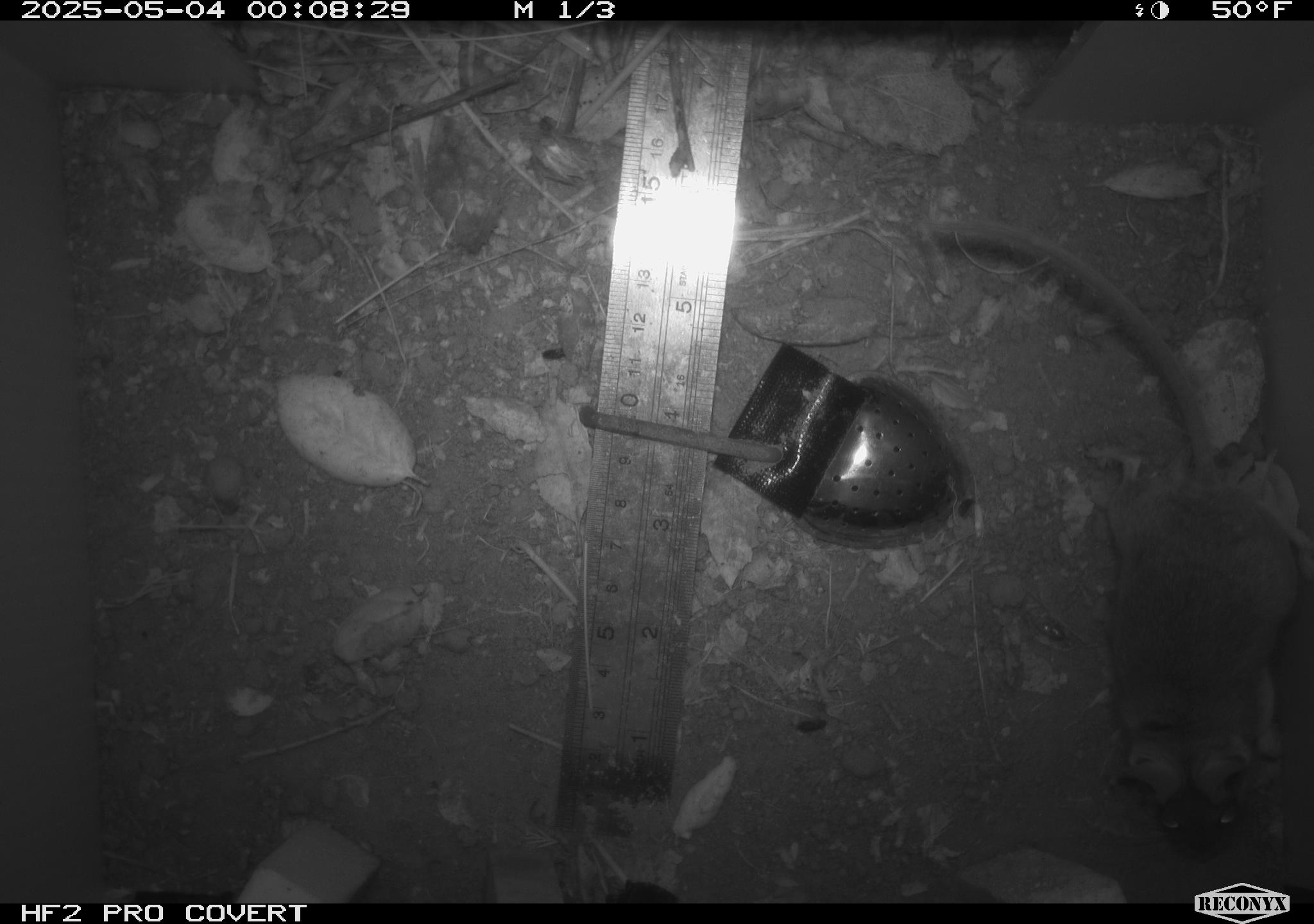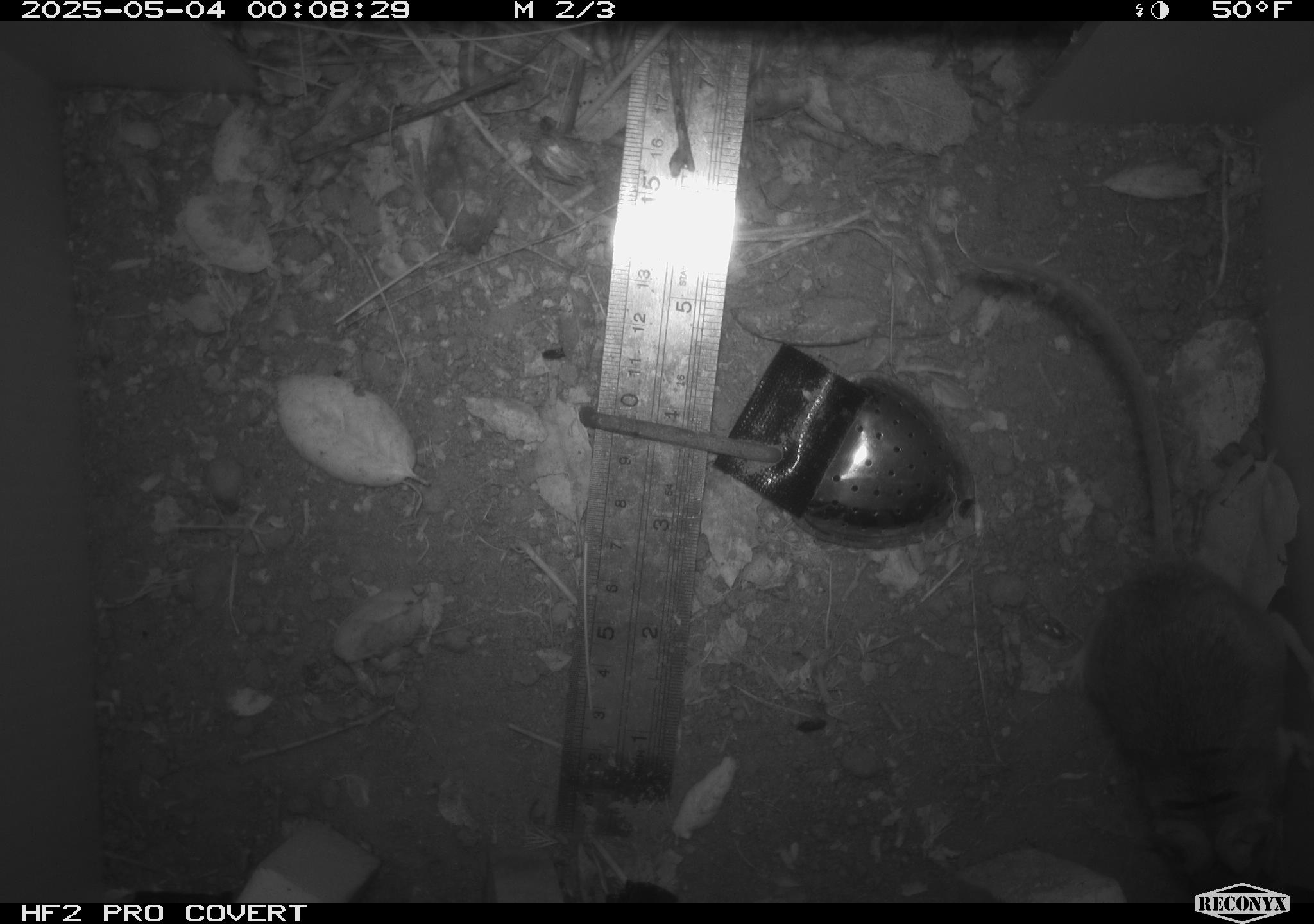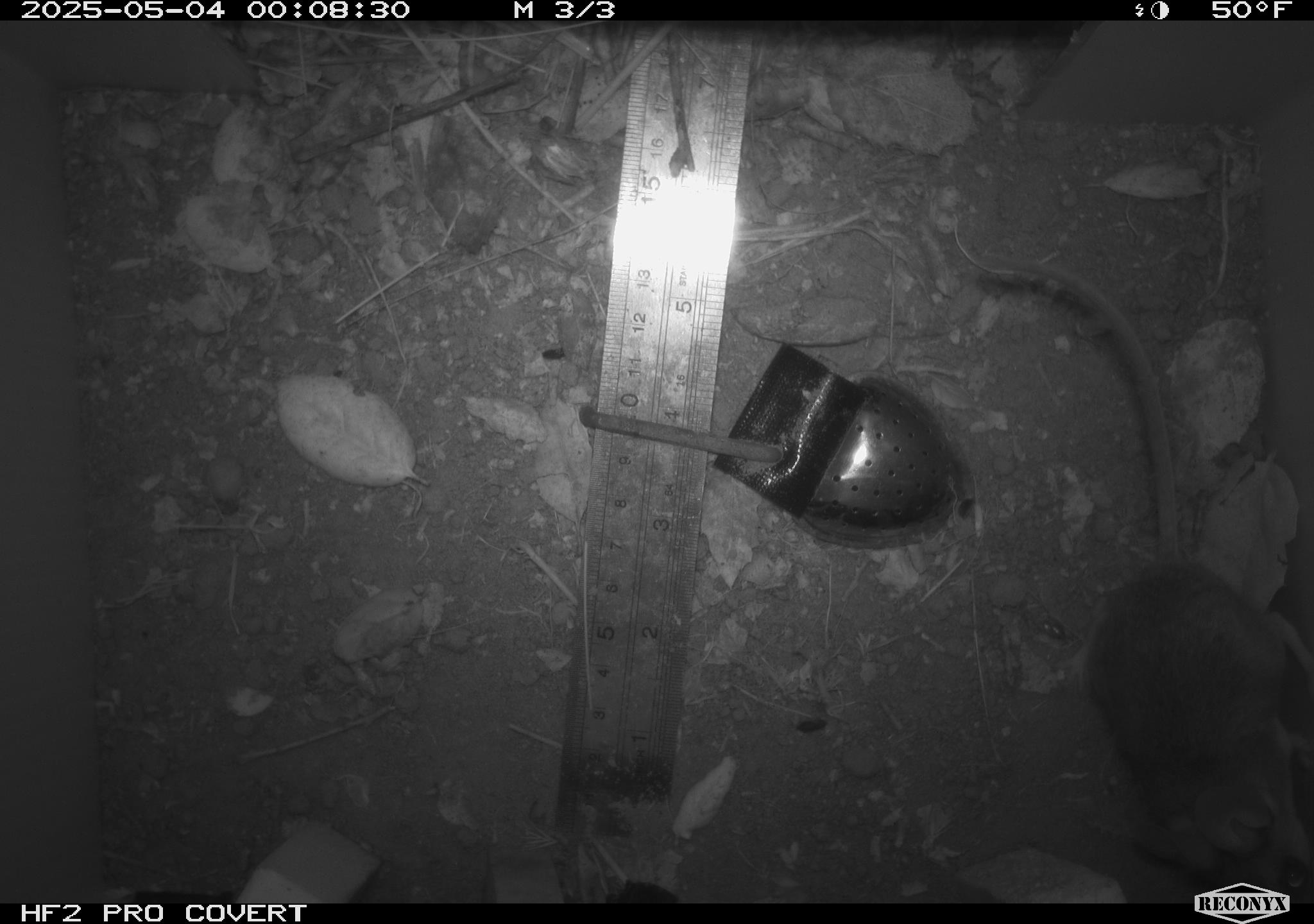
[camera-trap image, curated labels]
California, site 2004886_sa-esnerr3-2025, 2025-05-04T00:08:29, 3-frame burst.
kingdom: Animalia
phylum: Chordata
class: Mammalia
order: Rodentia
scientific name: Rodentia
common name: rodent